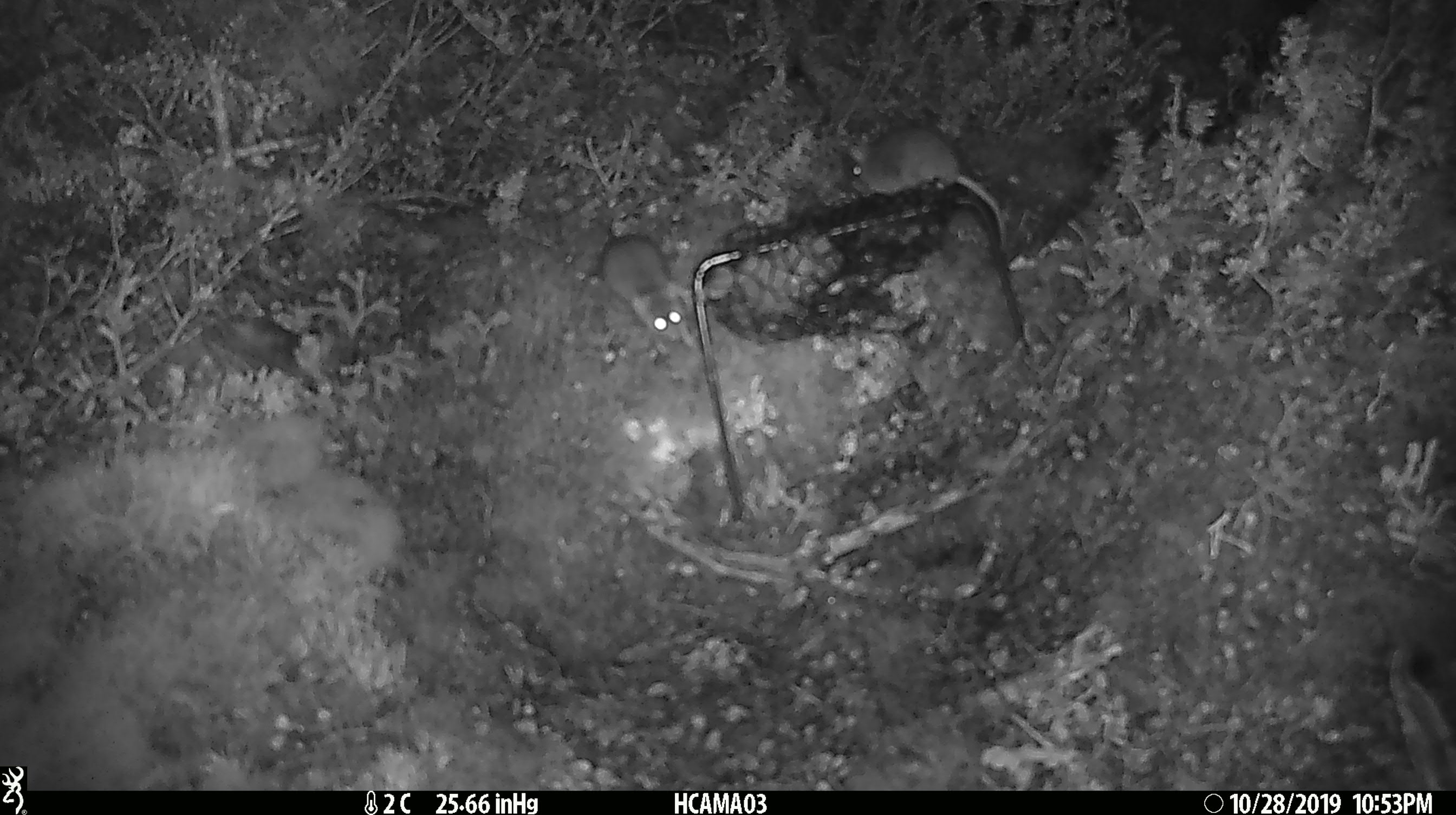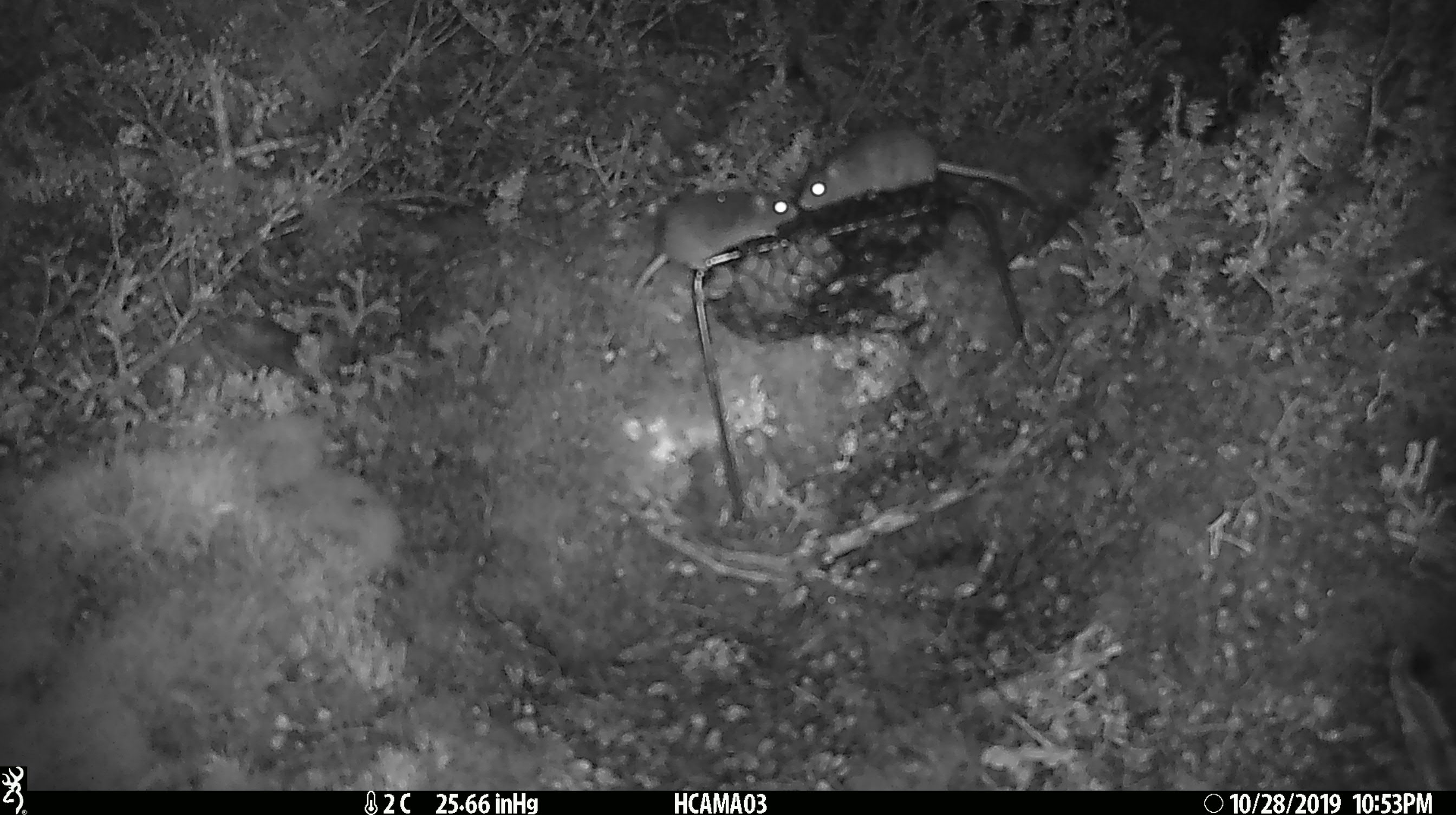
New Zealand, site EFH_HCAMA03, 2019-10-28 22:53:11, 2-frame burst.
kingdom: Animalia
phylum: Chordata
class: Mammalia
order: Rodentia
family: Muridae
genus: Mus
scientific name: Mus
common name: mouse